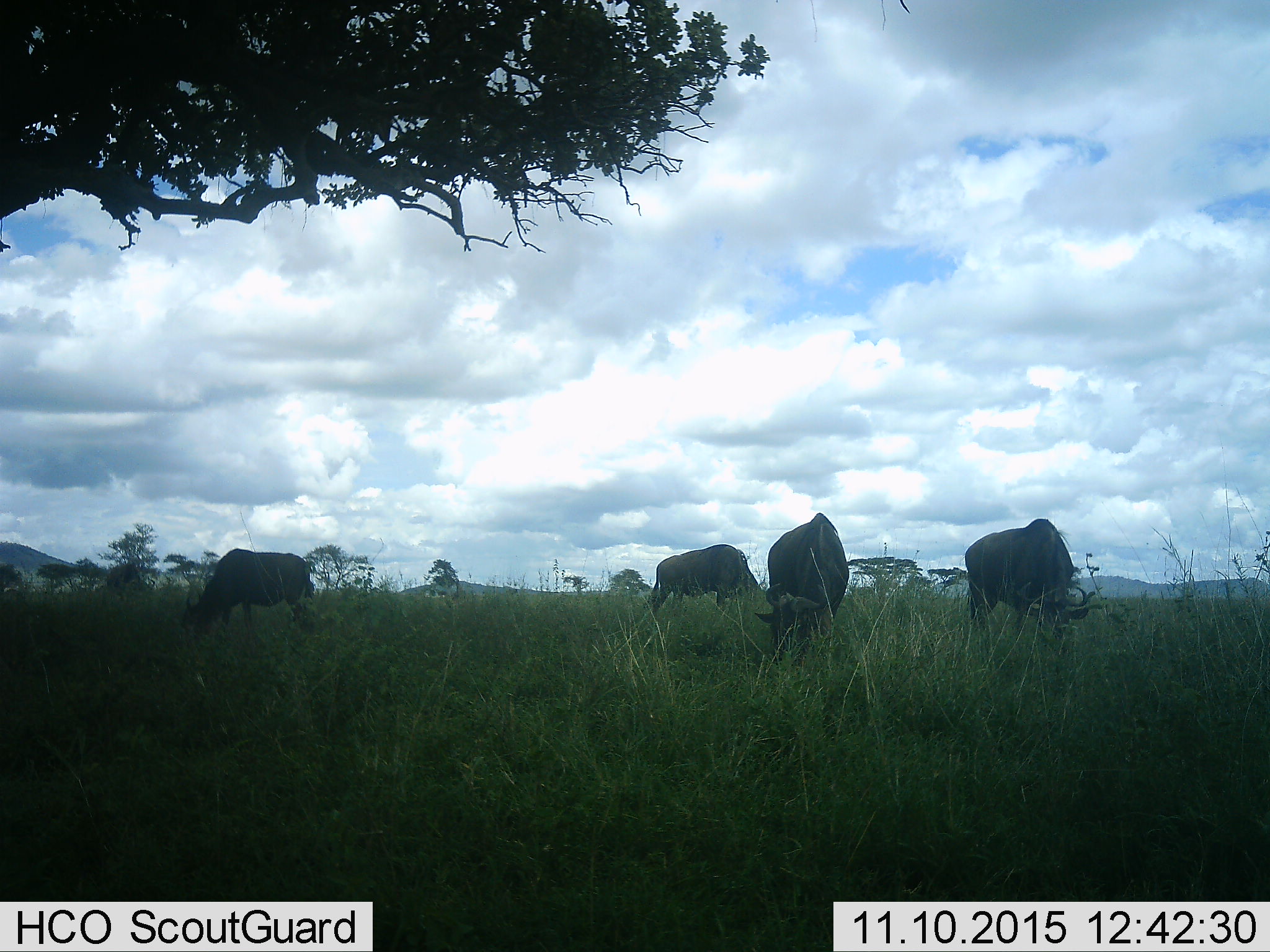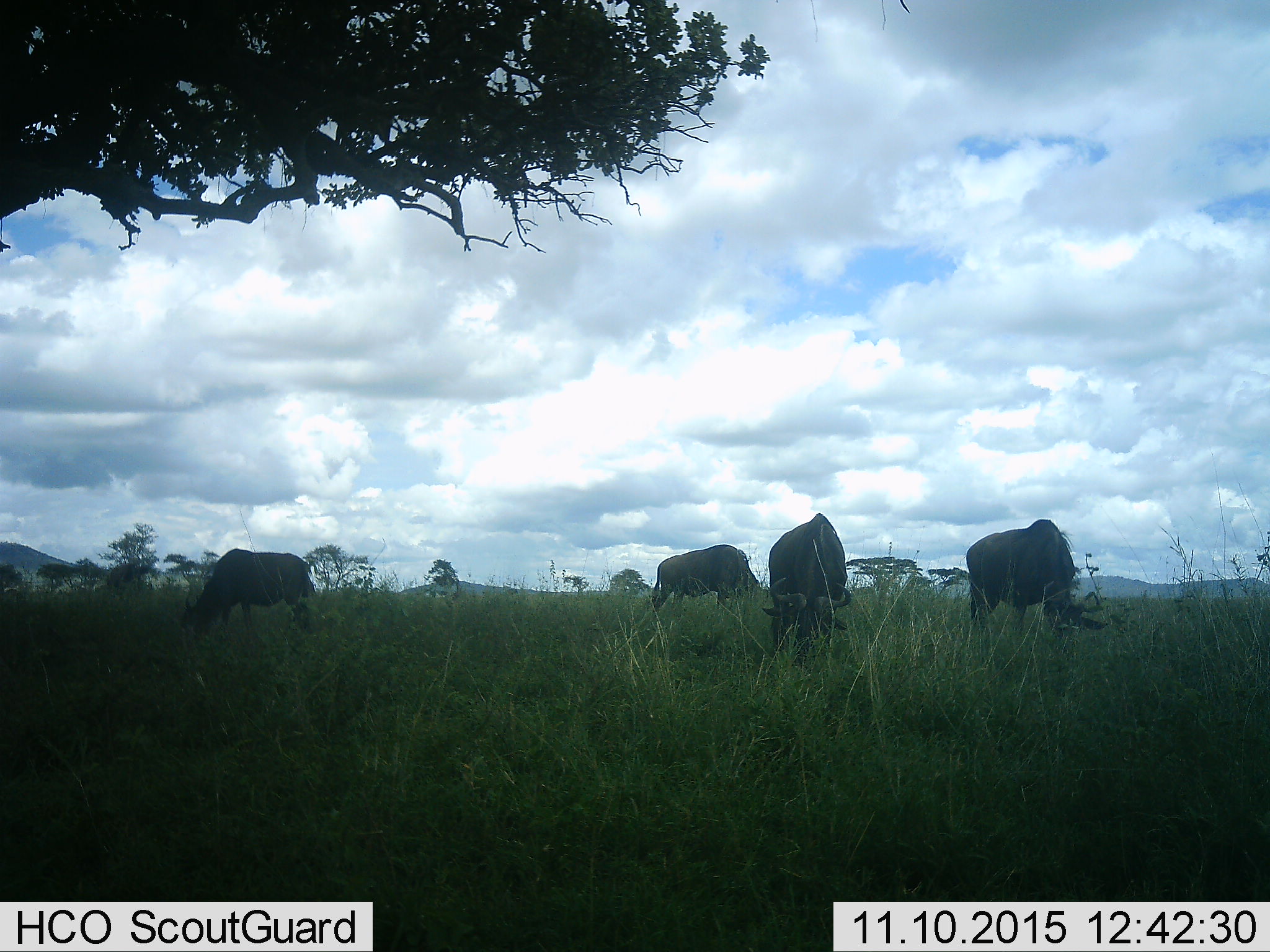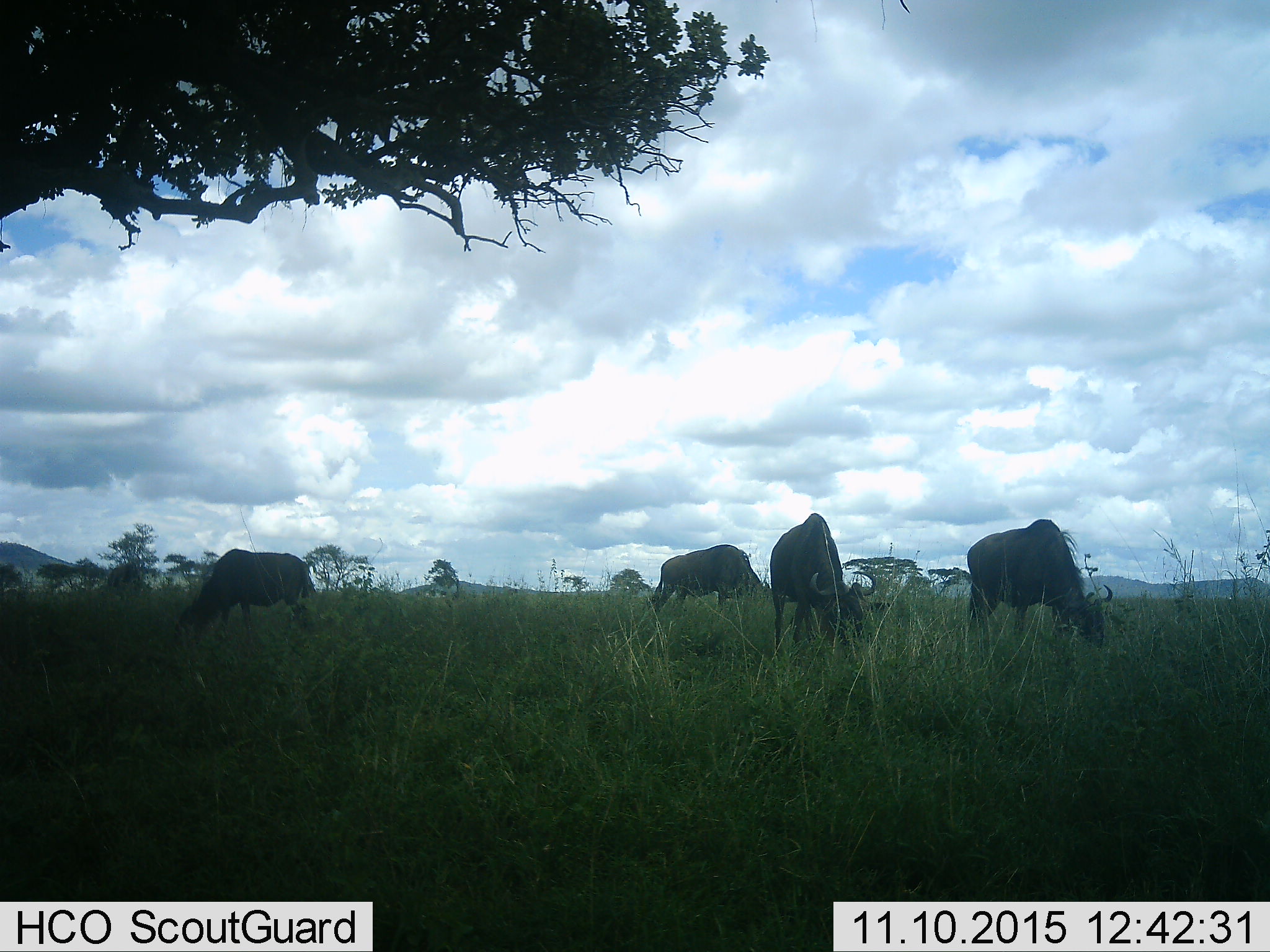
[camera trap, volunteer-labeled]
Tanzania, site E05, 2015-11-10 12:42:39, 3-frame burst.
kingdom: Animalia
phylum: Chordata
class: Mammalia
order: Artiodactyla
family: Bovidae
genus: Connochaetes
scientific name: Connochaetes taurinus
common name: blue wildebeest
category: wildebeest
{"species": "wildebeest (blue wildebeest) (Connochaetes taurinus)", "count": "4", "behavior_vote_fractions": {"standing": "36%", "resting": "0%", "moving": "9%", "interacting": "0%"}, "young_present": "0%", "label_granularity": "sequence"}